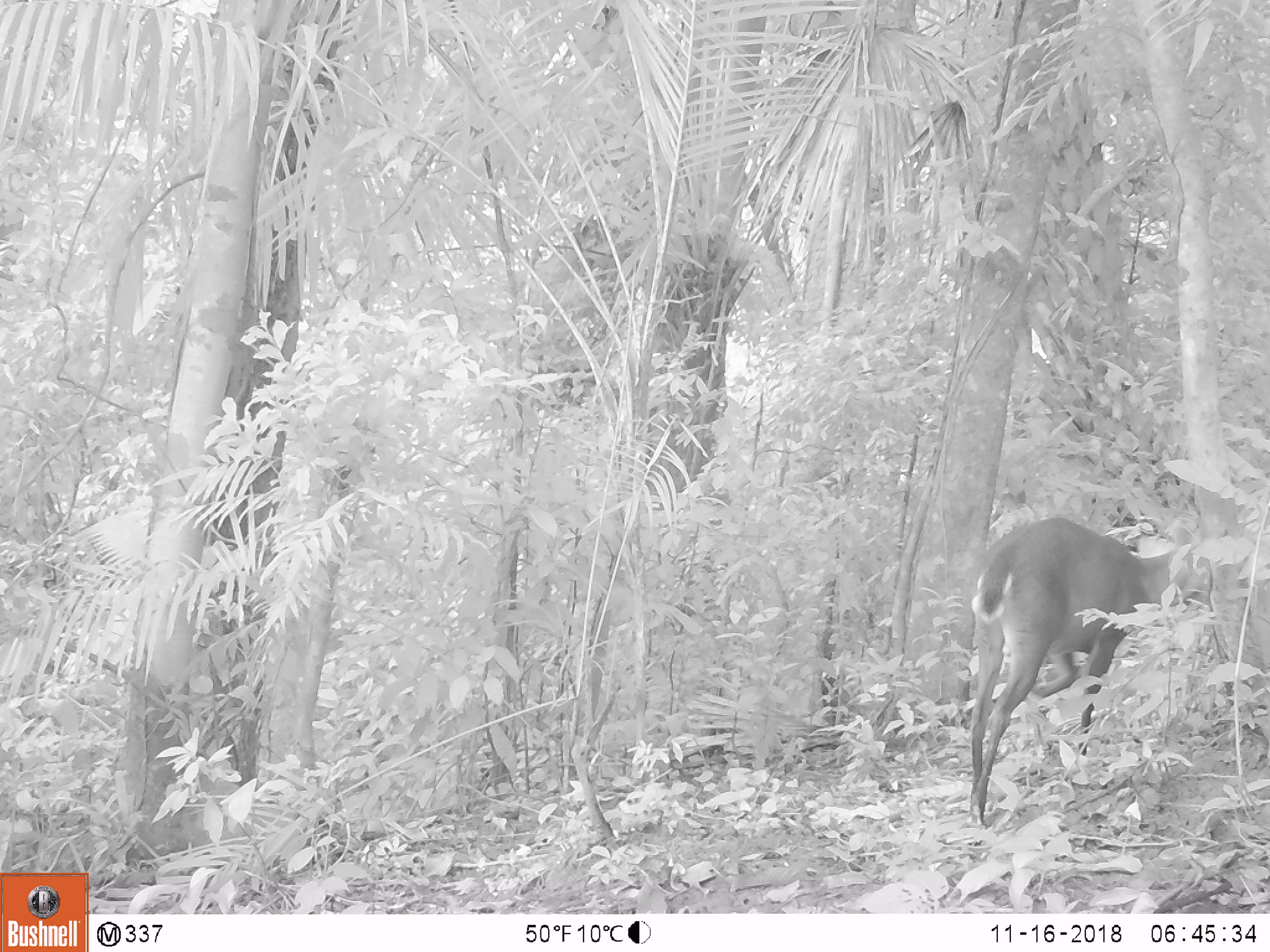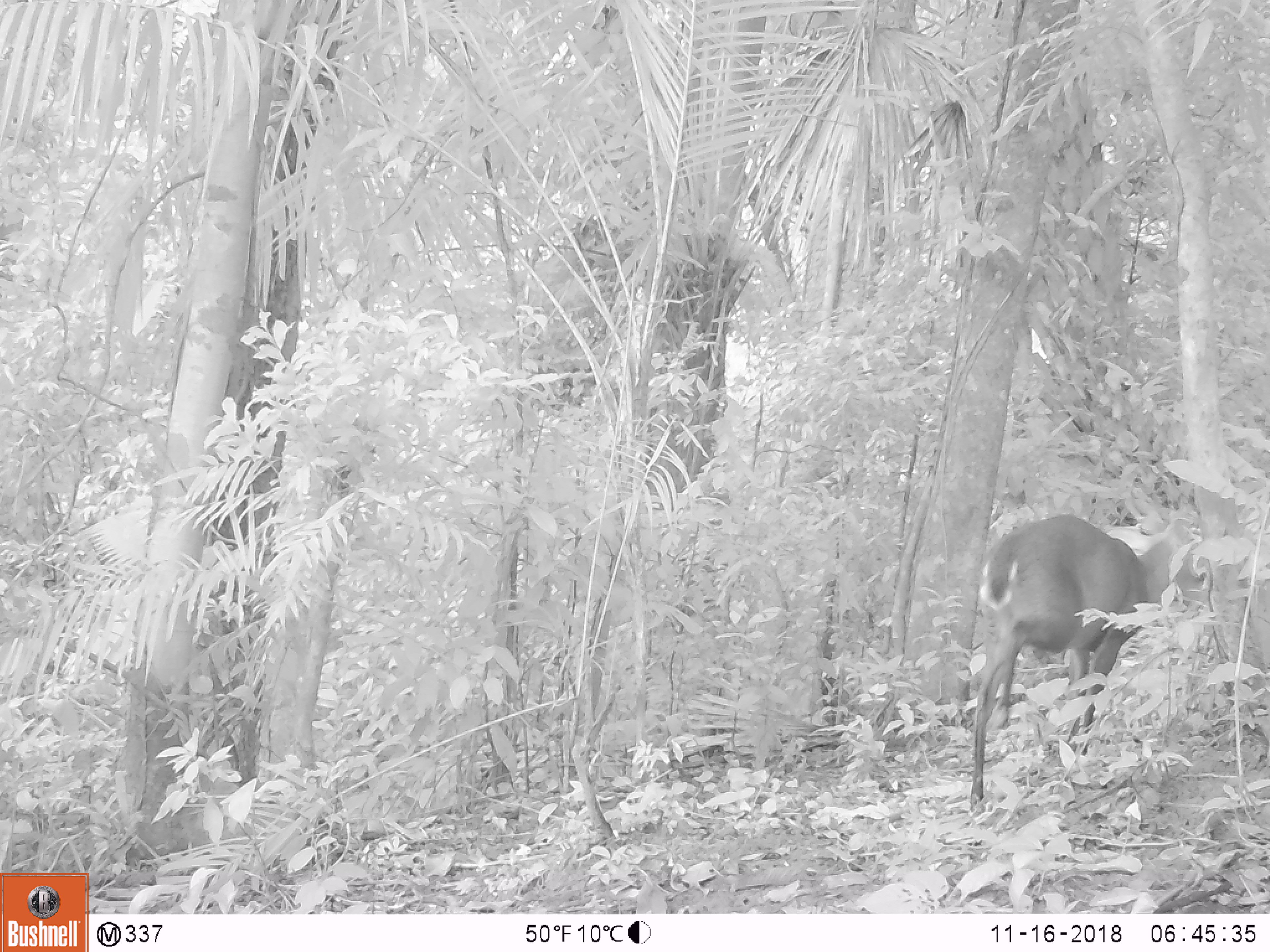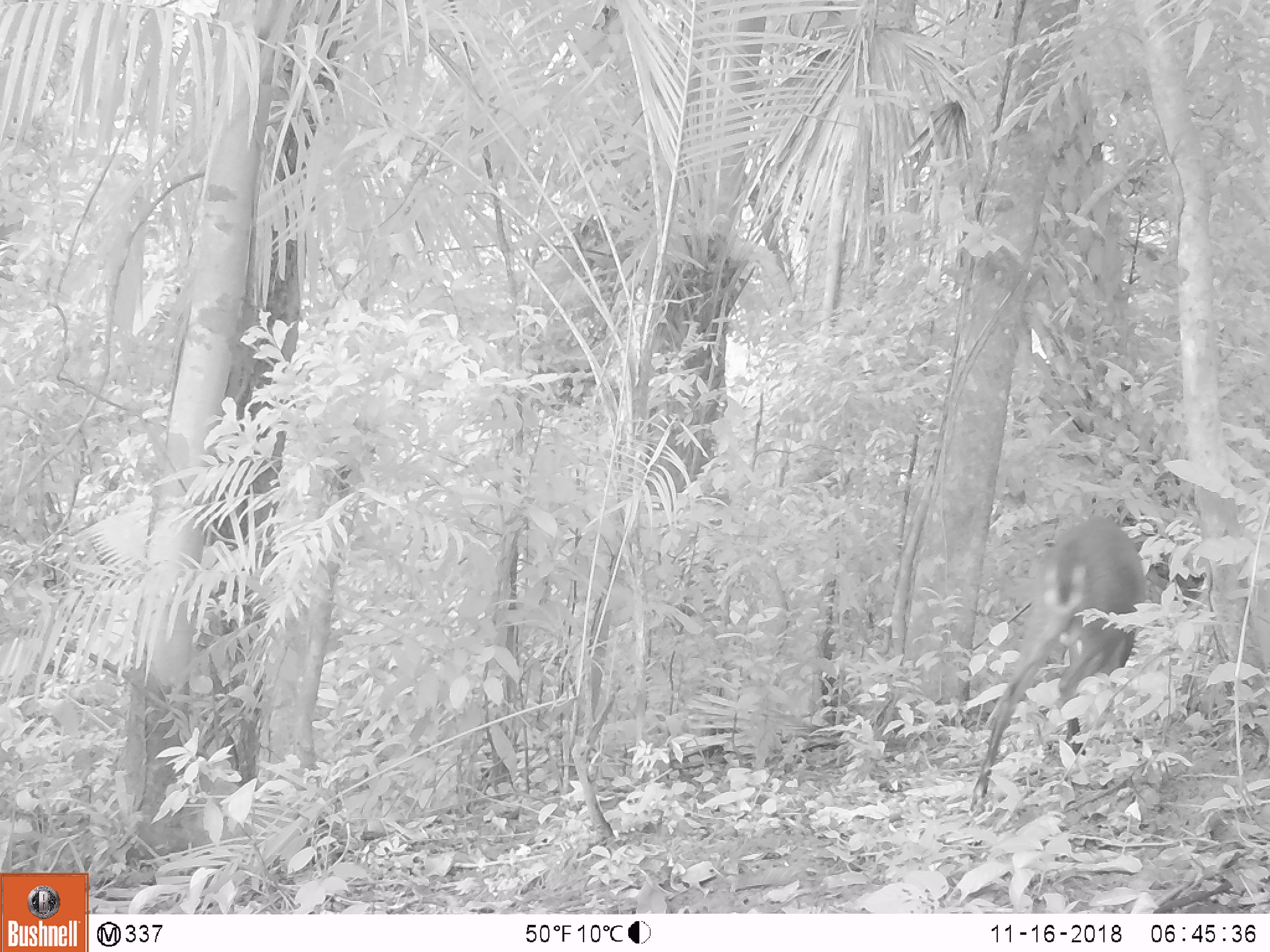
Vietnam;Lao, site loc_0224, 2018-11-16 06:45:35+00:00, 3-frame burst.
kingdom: Animalia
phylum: Chordata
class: Mammalia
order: Artiodactyla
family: Cervidae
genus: Muntiacus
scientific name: Muntiacus vuquangensis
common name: large-antlered muntjac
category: large antlered muntjac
Large antlered muntjac (large-antlered muntjac) (Muntiacus vuquangensis). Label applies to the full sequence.